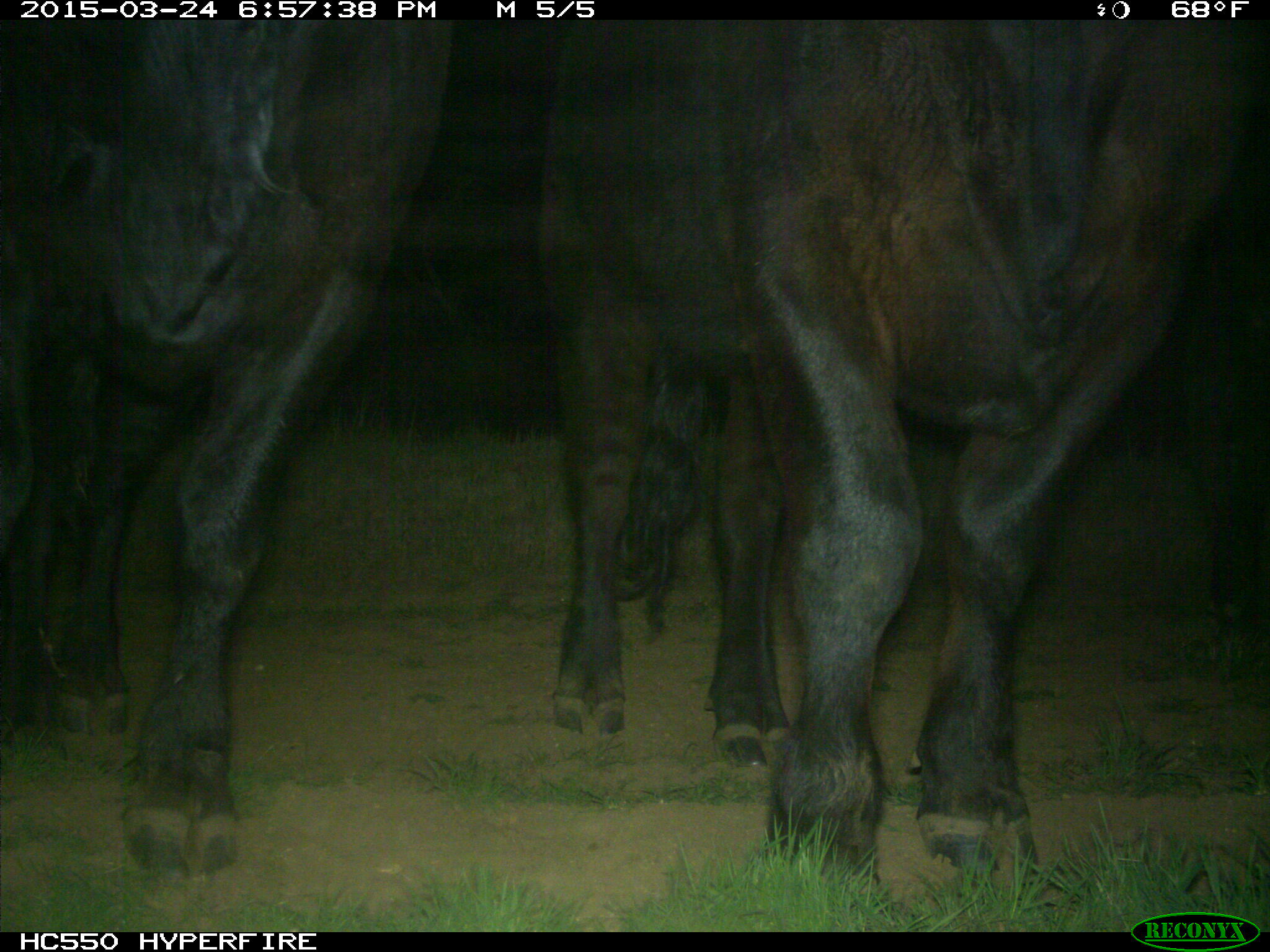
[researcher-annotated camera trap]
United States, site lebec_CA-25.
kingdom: Animalia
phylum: Chordata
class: Mammalia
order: Artiodactyla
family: Bovidae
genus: Bos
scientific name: Bos taurus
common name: domestic cow